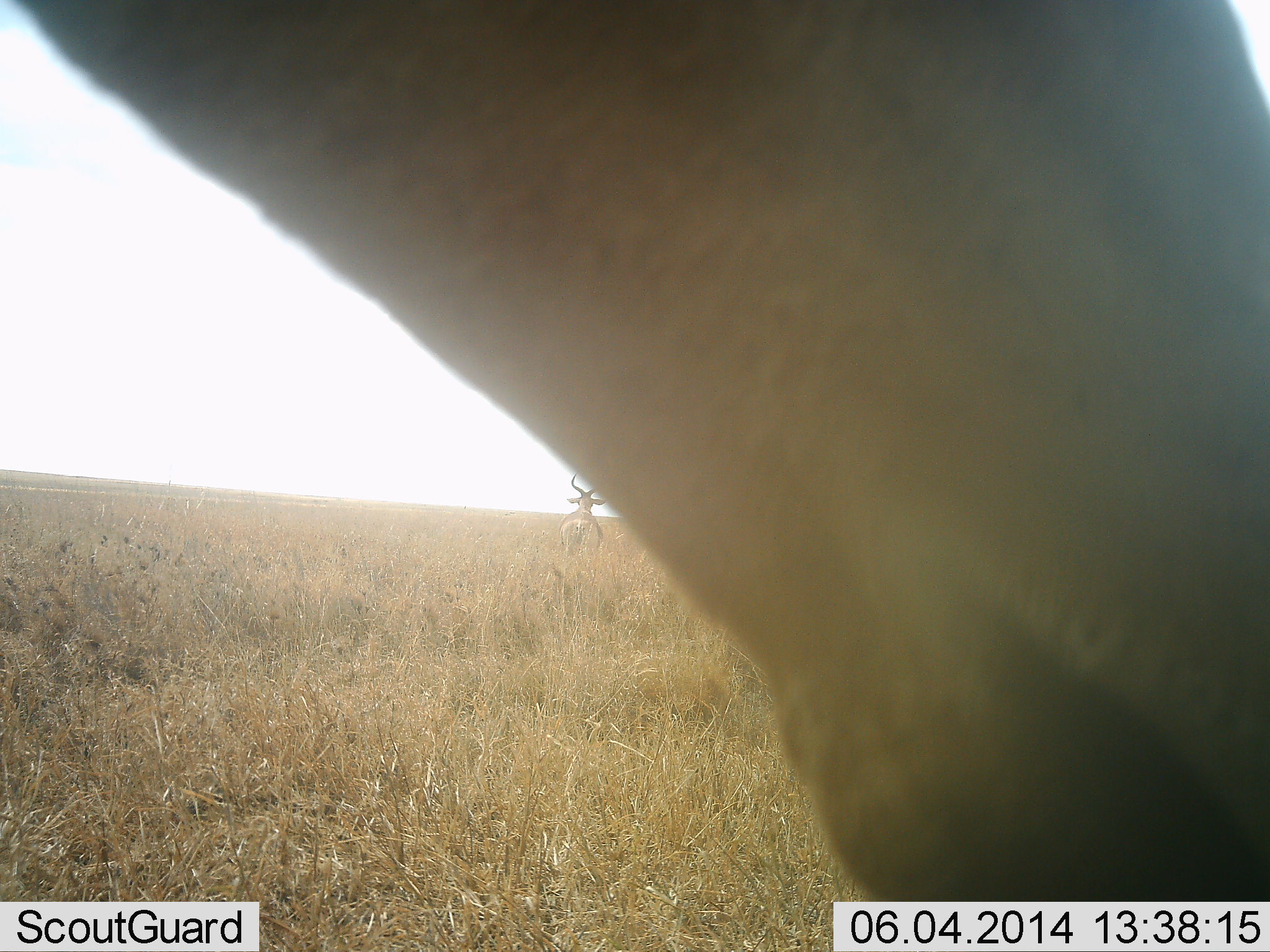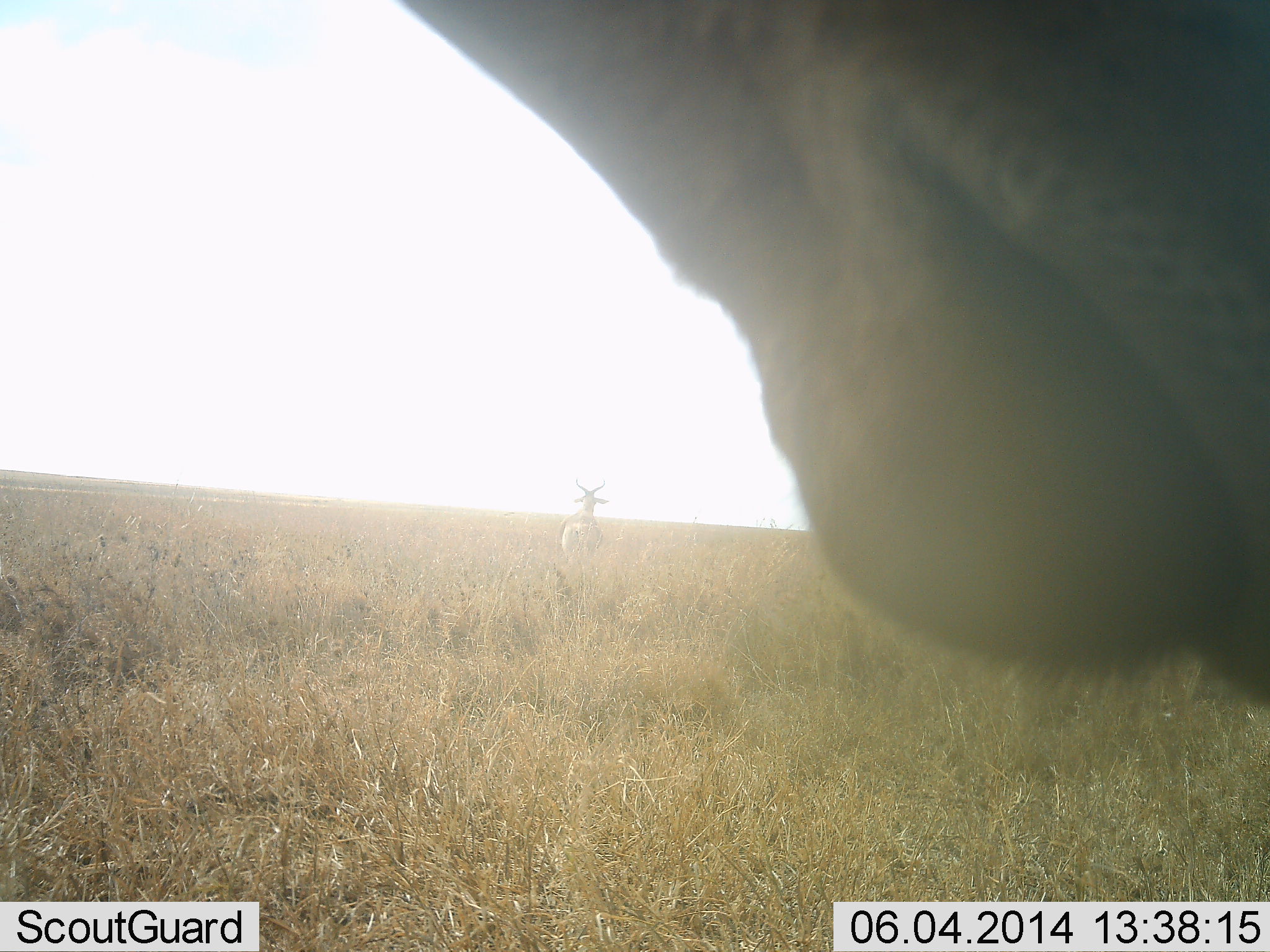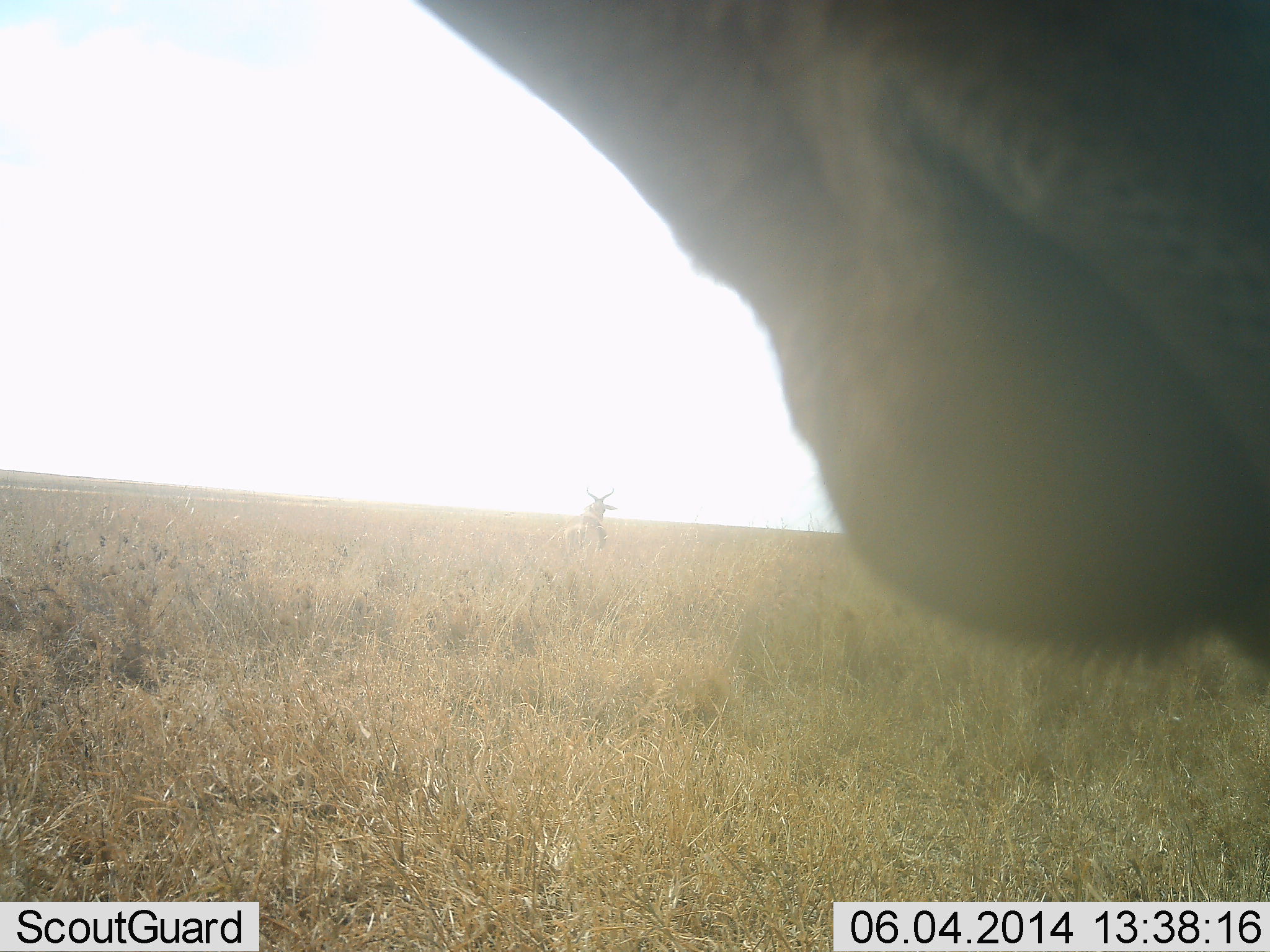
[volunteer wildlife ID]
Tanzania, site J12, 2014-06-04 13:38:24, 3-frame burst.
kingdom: Animalia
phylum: Chordata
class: Mammalia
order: Artiodactyla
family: Bovidae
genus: Alcelaphus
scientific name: Alcelaphus buselaphus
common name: hartebeest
Hartebeest (Alcelaphus buselaphus), count 2. Behavior (volunteer vote fractions): standing 100%, resting 10%, moving 10%, interacting 0%. Young present (vote fraction): 0%. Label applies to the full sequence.